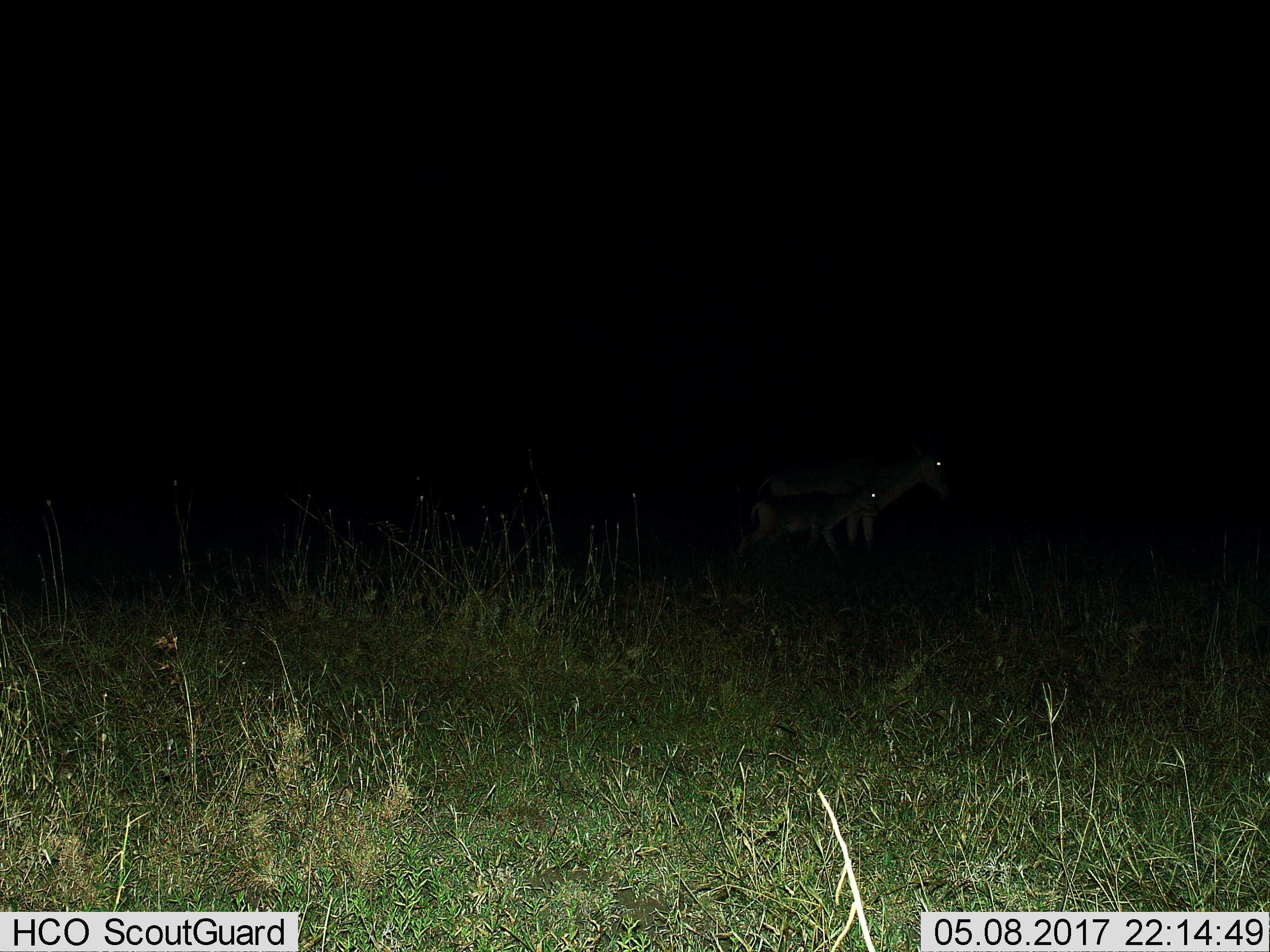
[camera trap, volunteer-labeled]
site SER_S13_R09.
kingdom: Animalia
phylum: Chordata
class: Mammalia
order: Artiodactyla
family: Bovidae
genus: Alcelaphus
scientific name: Alcelaphus buselaphus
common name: hartebeest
Hartebeest (Alcelaphus buselaphus), count 2. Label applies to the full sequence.